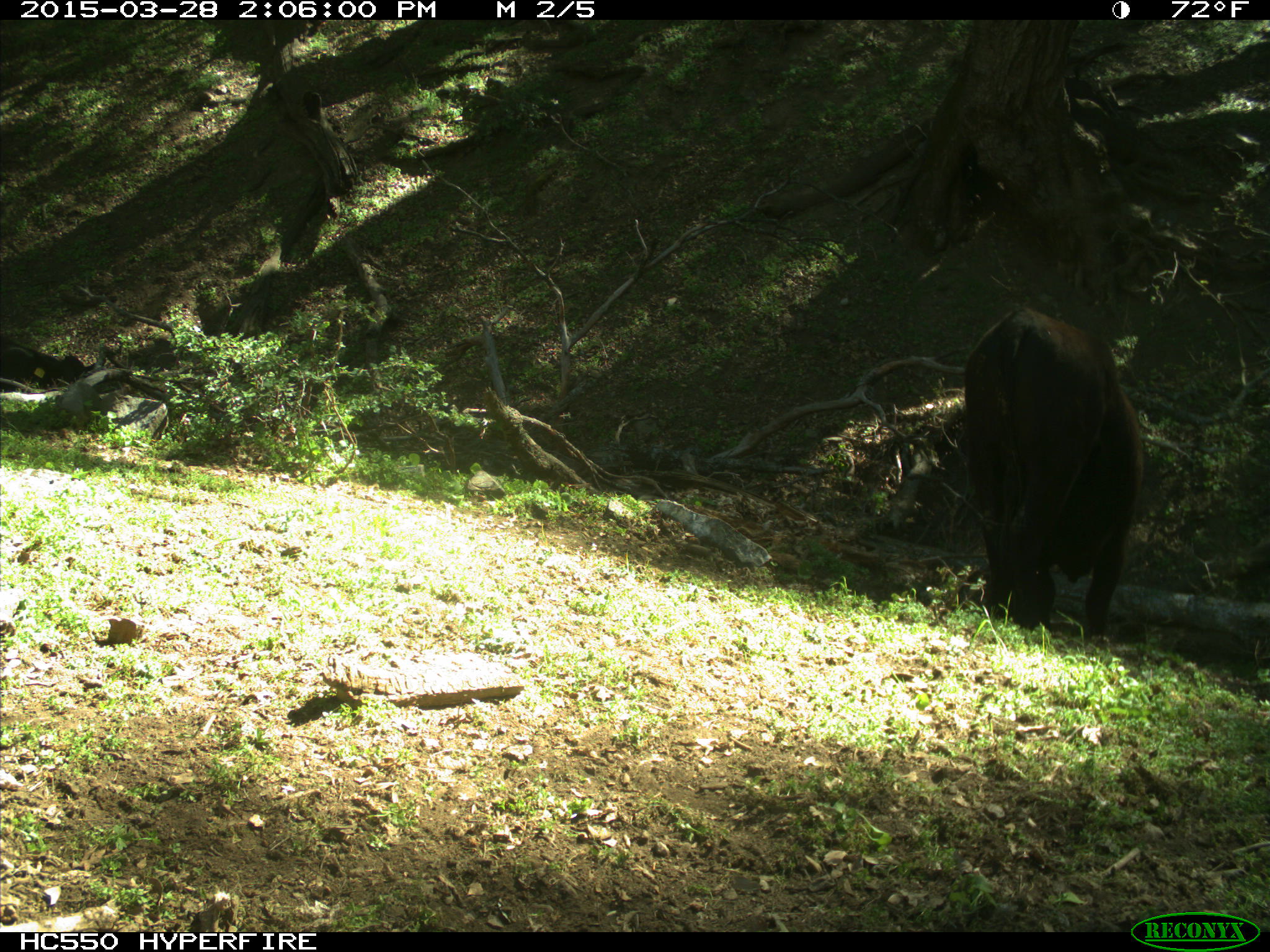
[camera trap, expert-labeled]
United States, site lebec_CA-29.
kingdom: Animalia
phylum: Chordata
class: Mammalia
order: Artiodactyla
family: Bovidae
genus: Bos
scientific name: Bos taurus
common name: domestic cow